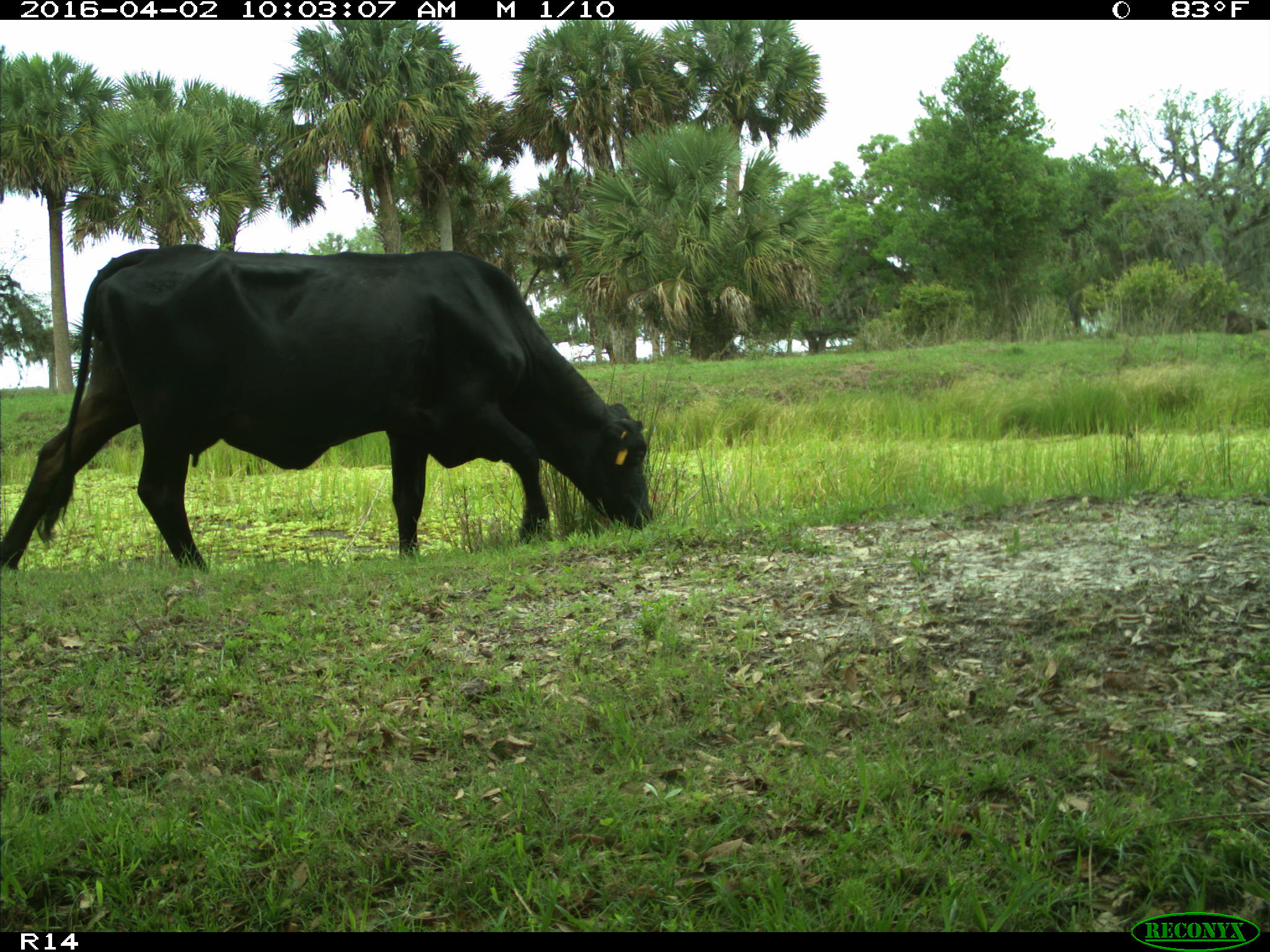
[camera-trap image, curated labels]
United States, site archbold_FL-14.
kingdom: Animalia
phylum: Chordata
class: Mammalia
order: Artiodactyla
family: Bovidae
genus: Bos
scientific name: Bos taurus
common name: domestic cow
Bos taurus (domestic cow).